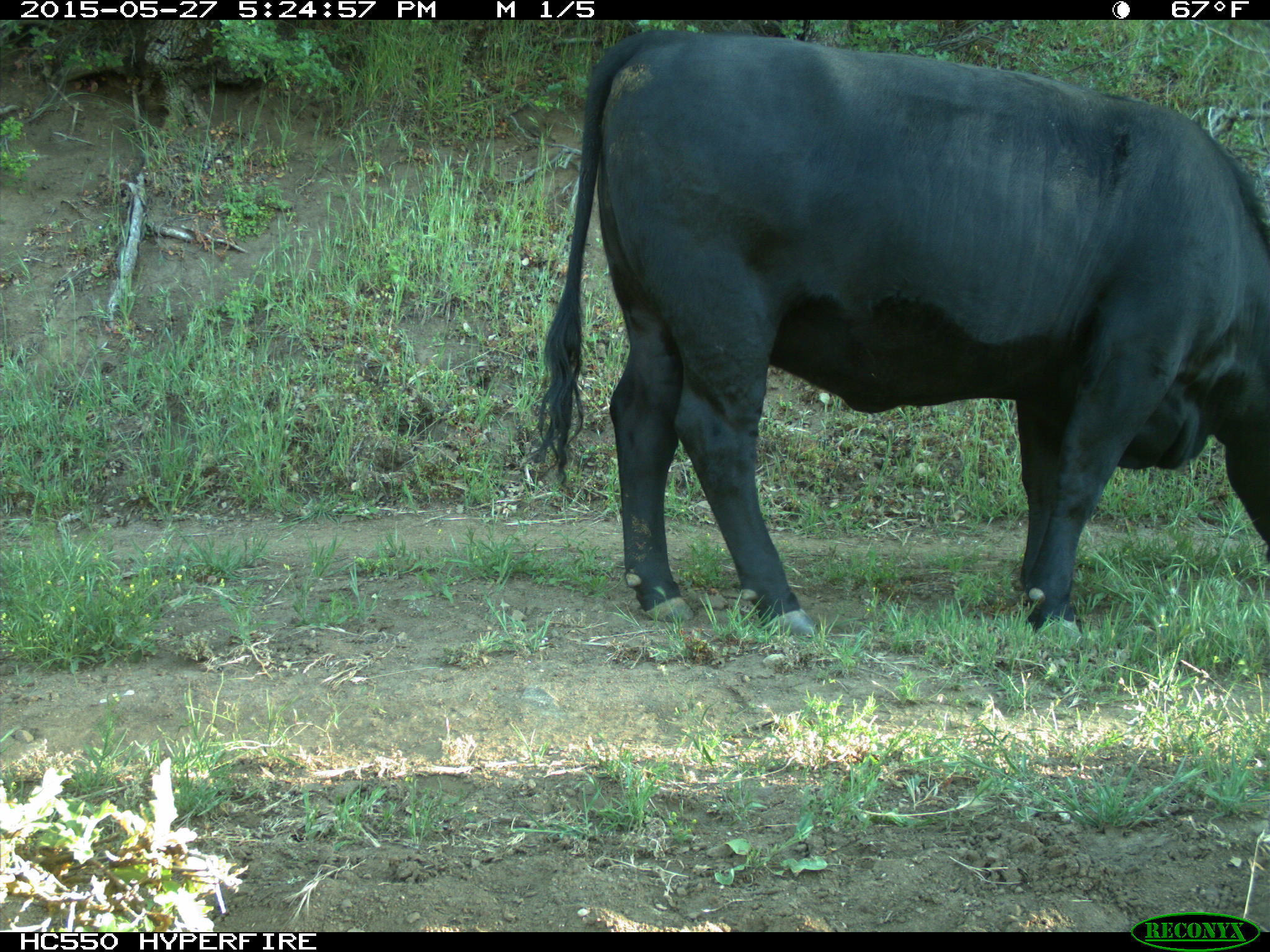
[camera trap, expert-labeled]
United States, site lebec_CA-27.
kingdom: Animalia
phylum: Chordata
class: Mammalia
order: Artiodactyla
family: Bovidae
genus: Bos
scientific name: Bos taurus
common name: domestic cow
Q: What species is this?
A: Bos taurus (domestic cow).